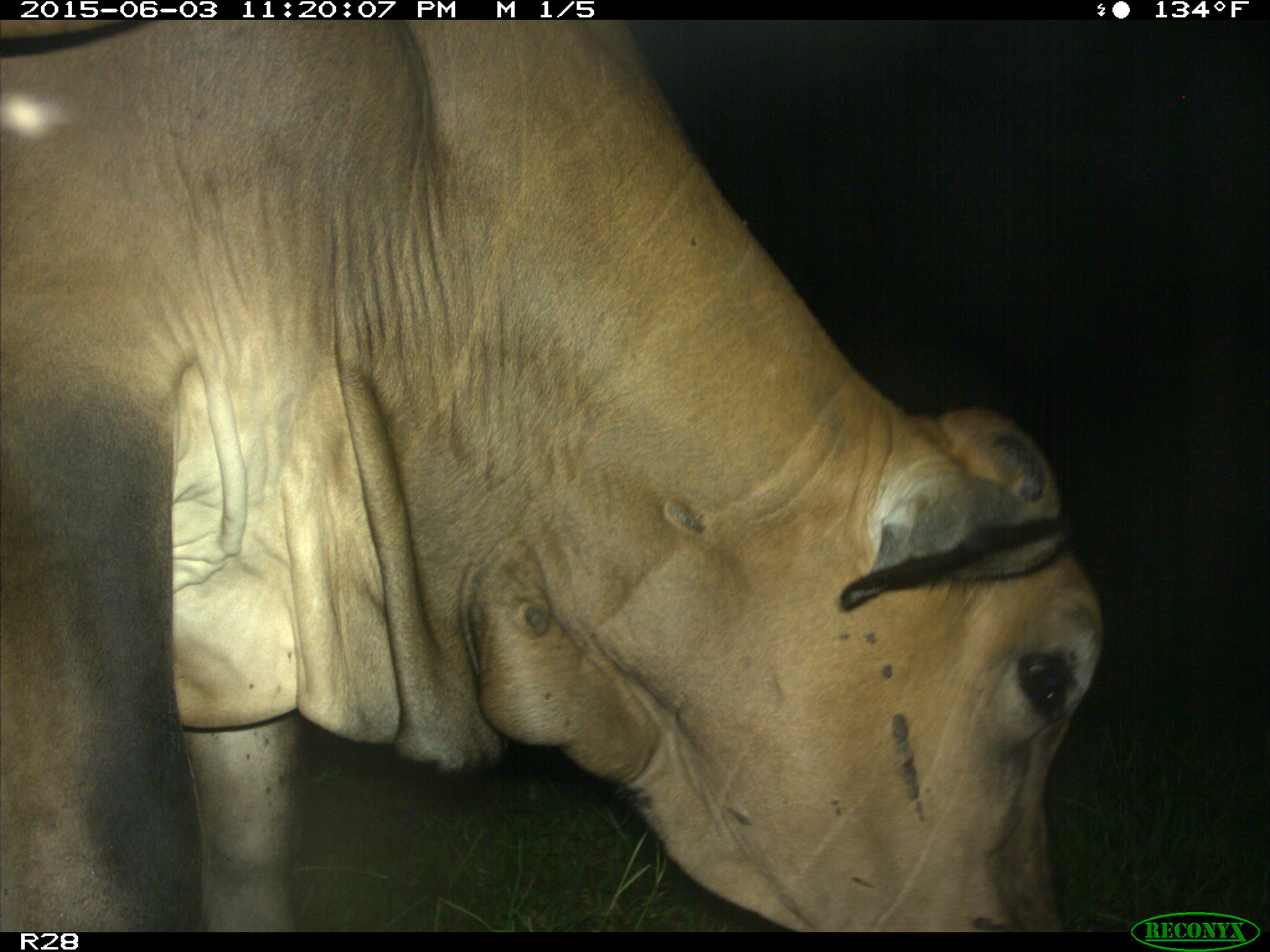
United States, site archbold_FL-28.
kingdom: Animalia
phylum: Chordata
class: Mammalia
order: Artiodactyla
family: Bovidae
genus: Bos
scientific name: Bos taurus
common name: domestic cow